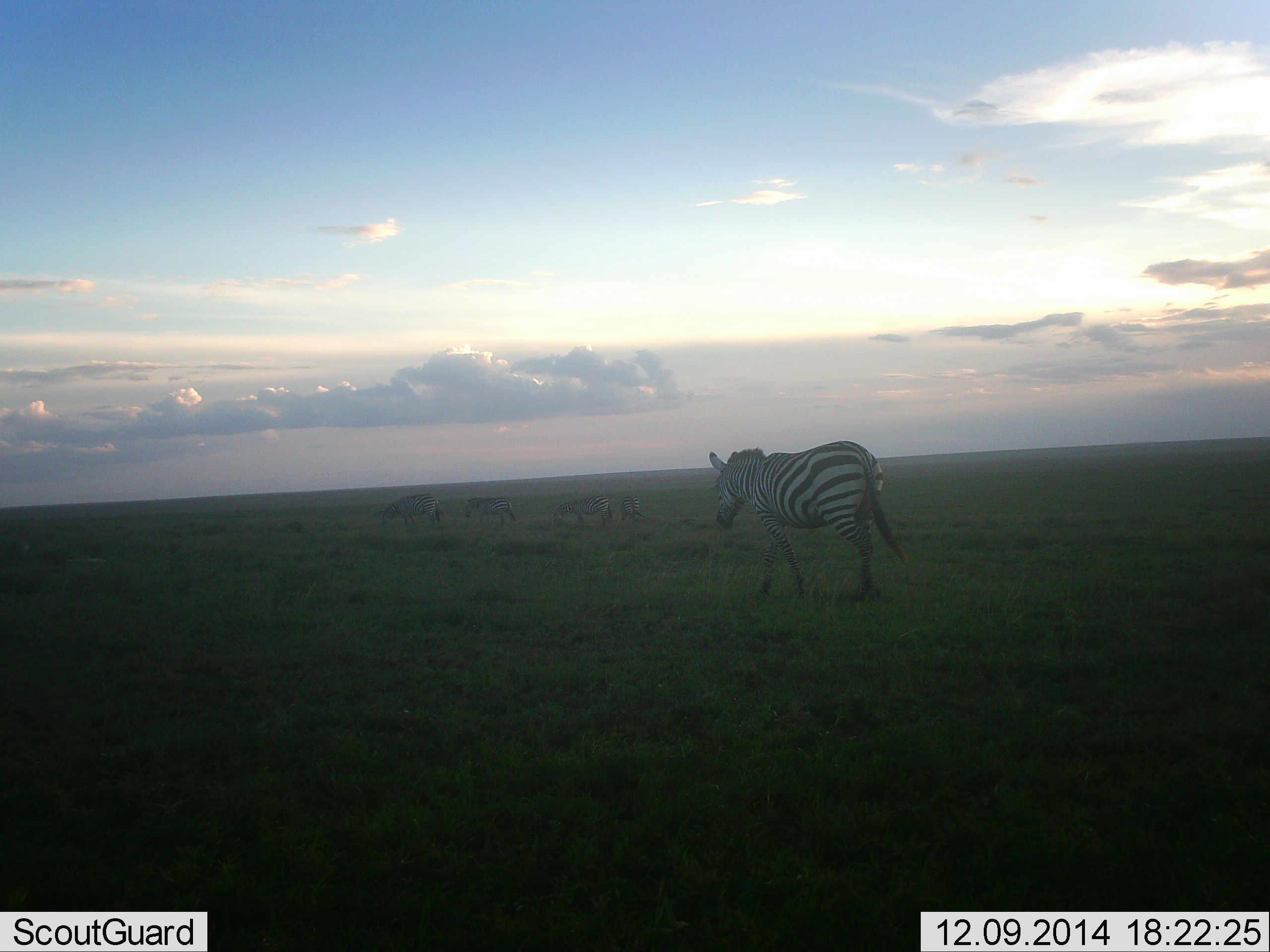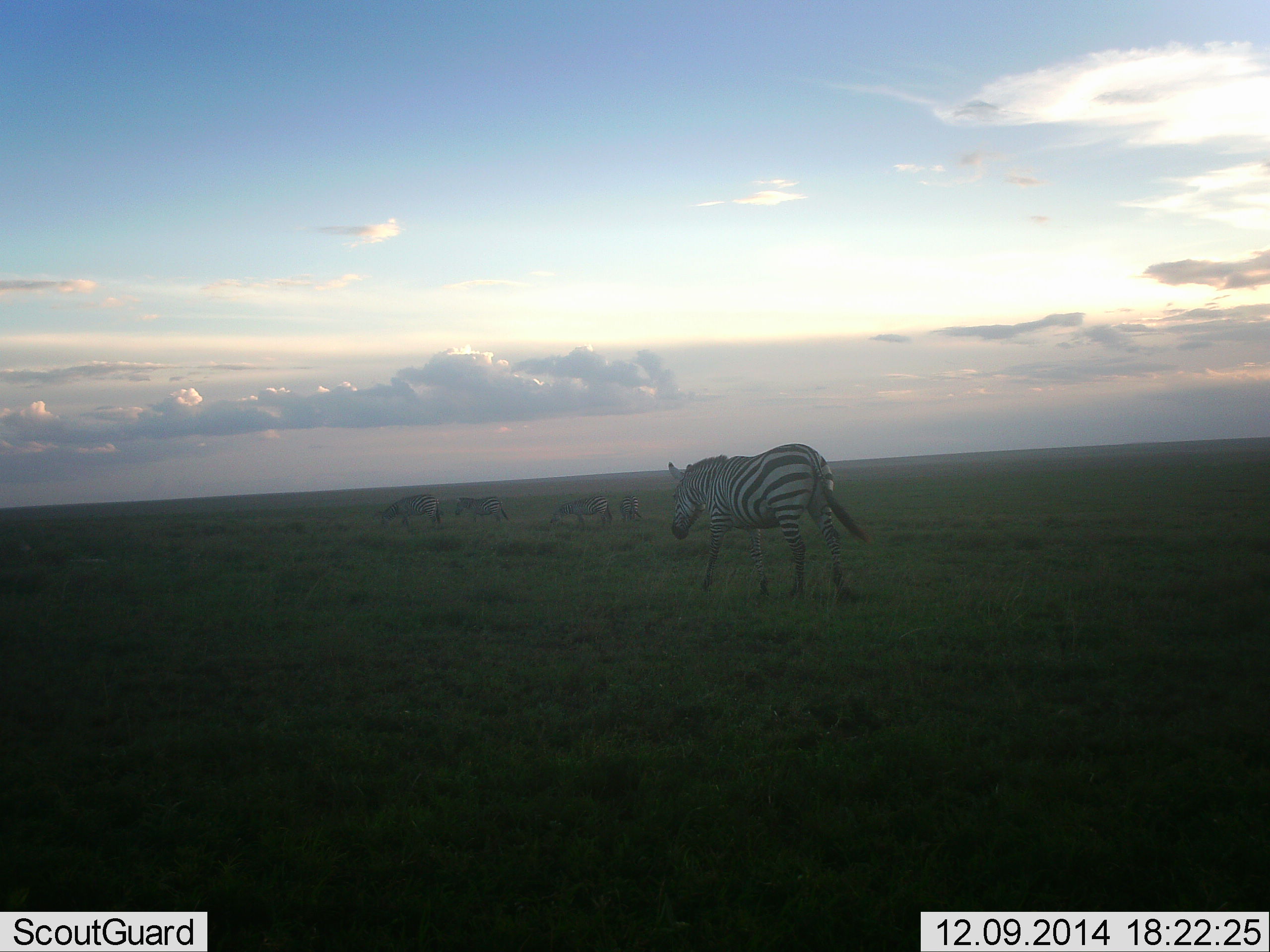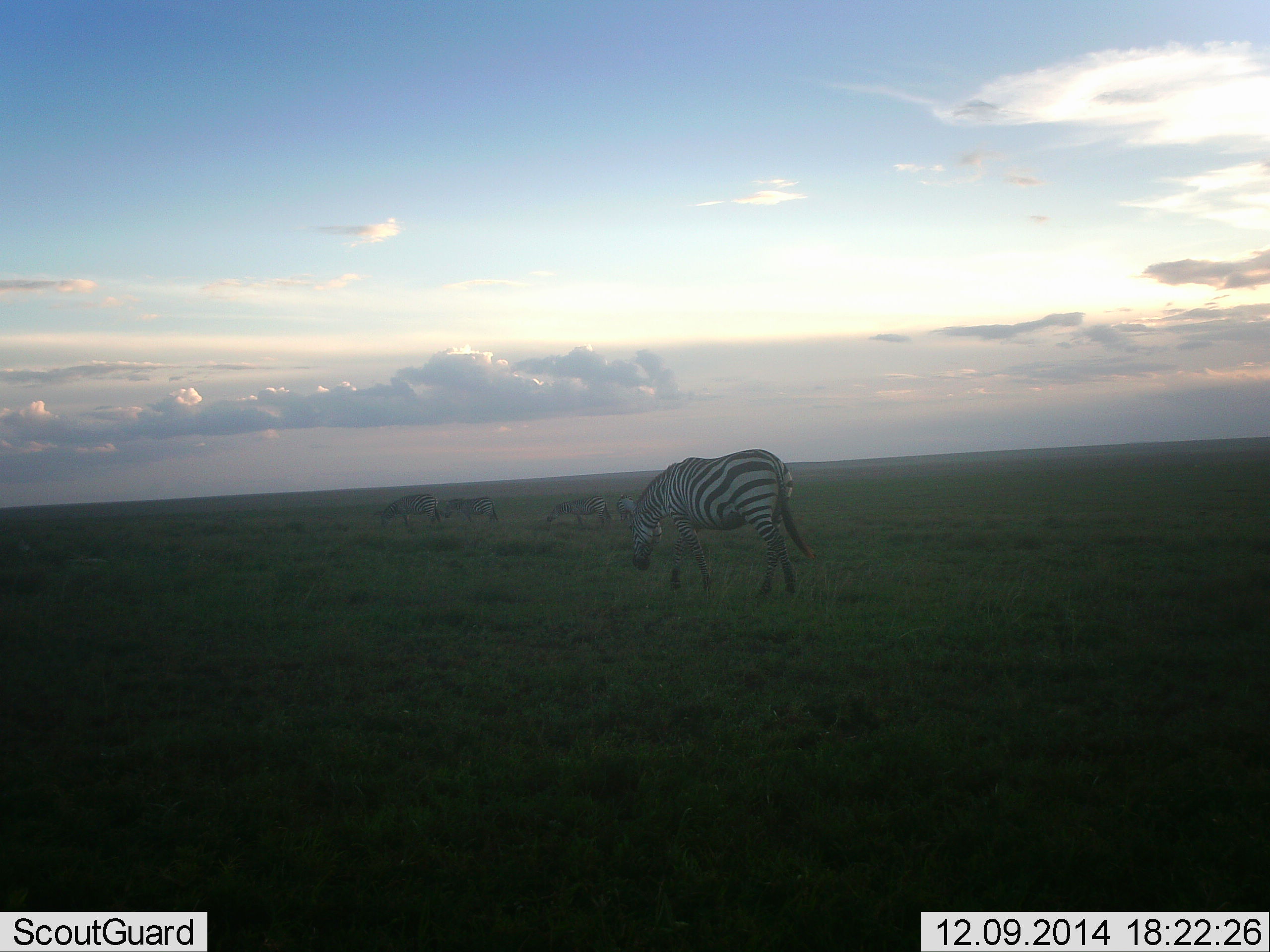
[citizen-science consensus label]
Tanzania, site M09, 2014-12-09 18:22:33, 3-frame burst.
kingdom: Animalia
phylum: Chordata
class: Mammalia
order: Perissodactyla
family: Equidae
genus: Equus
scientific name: Equus quagga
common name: plains zebra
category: zebra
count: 5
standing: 30%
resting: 0%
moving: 100%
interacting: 0%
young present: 0%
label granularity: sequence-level